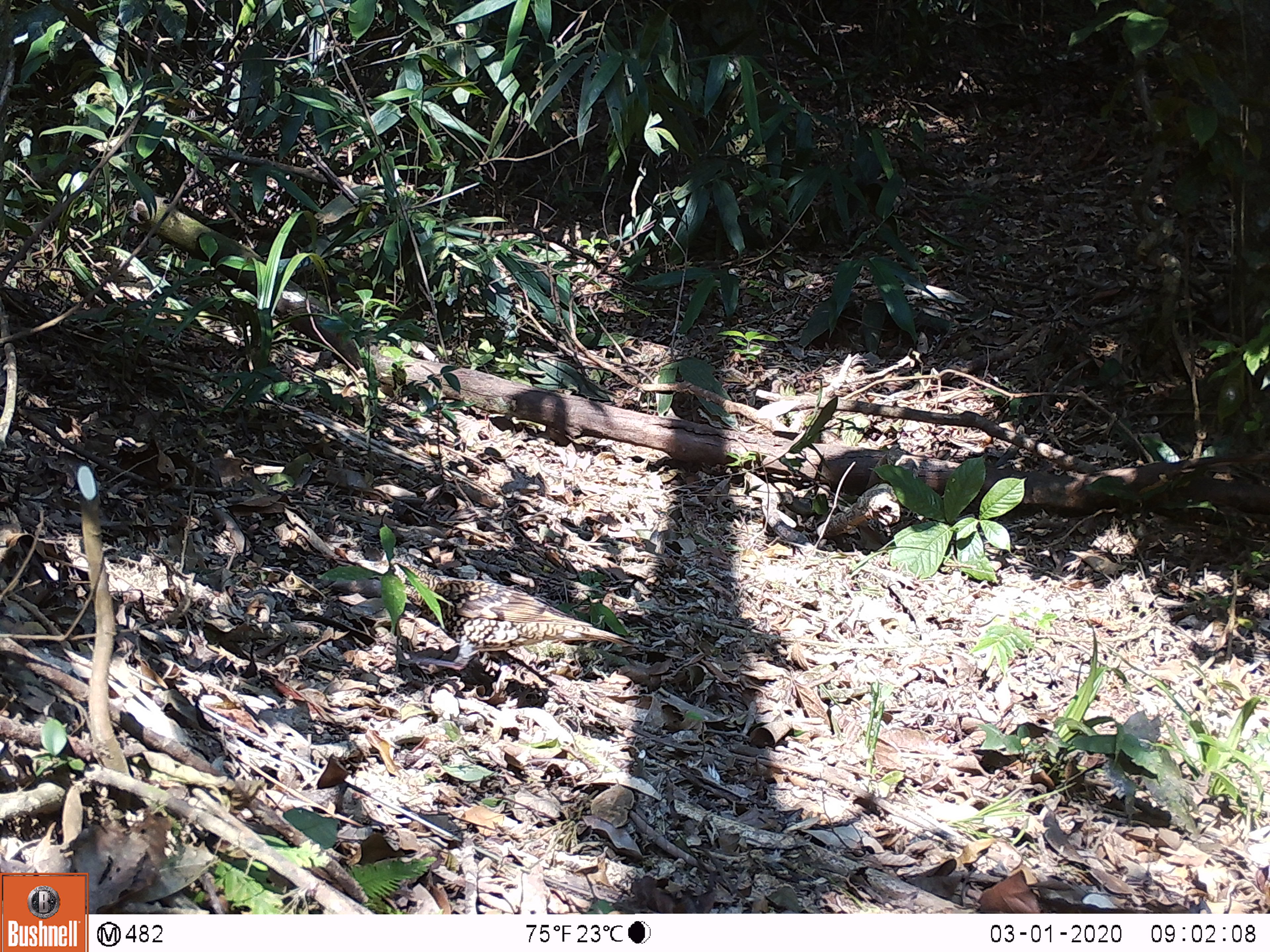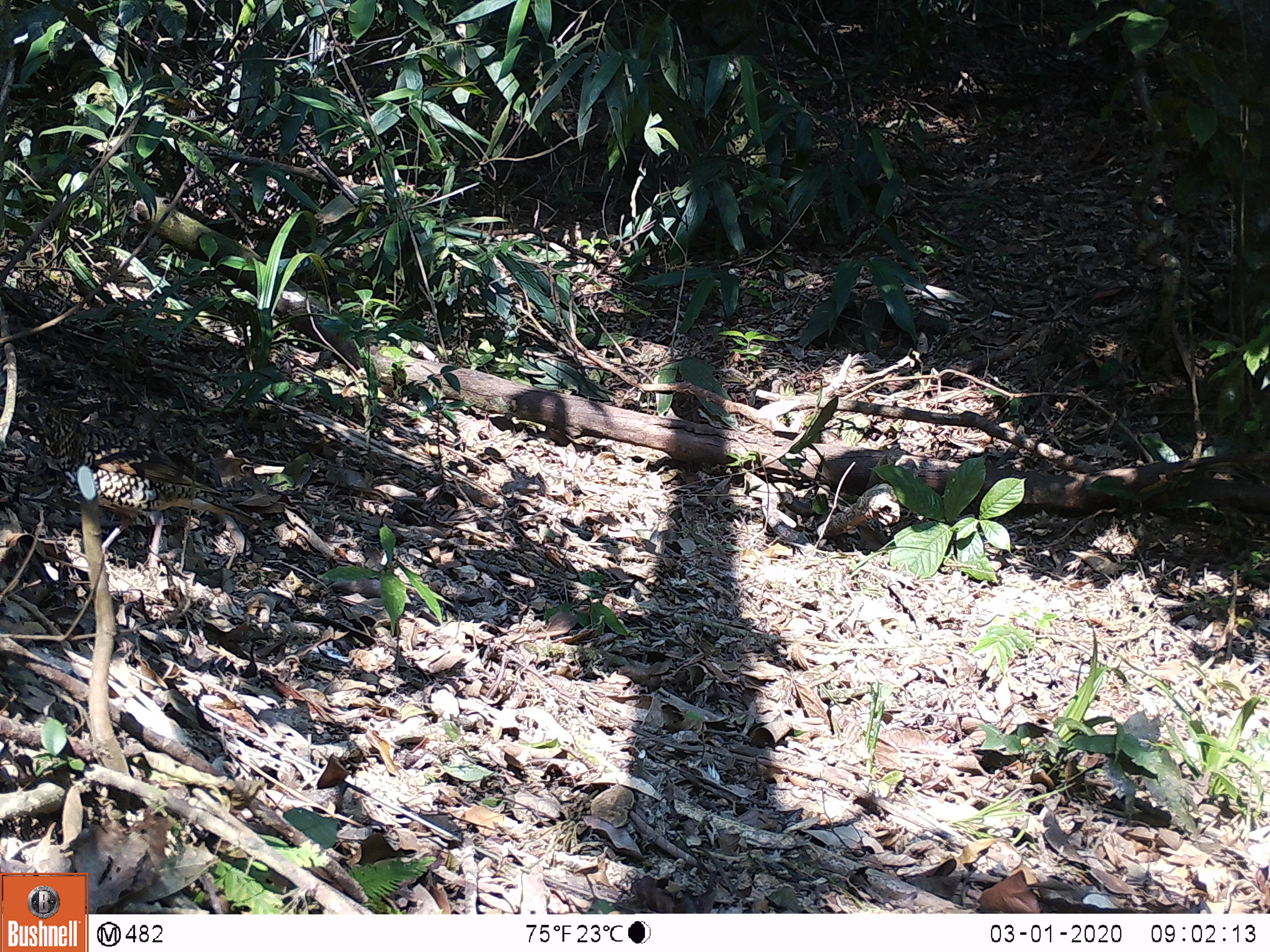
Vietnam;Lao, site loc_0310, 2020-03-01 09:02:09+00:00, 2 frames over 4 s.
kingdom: Animalia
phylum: Chordata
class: Aves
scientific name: Aves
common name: bird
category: unidentified bird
Unidentified bird (bird) (Aves). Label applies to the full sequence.